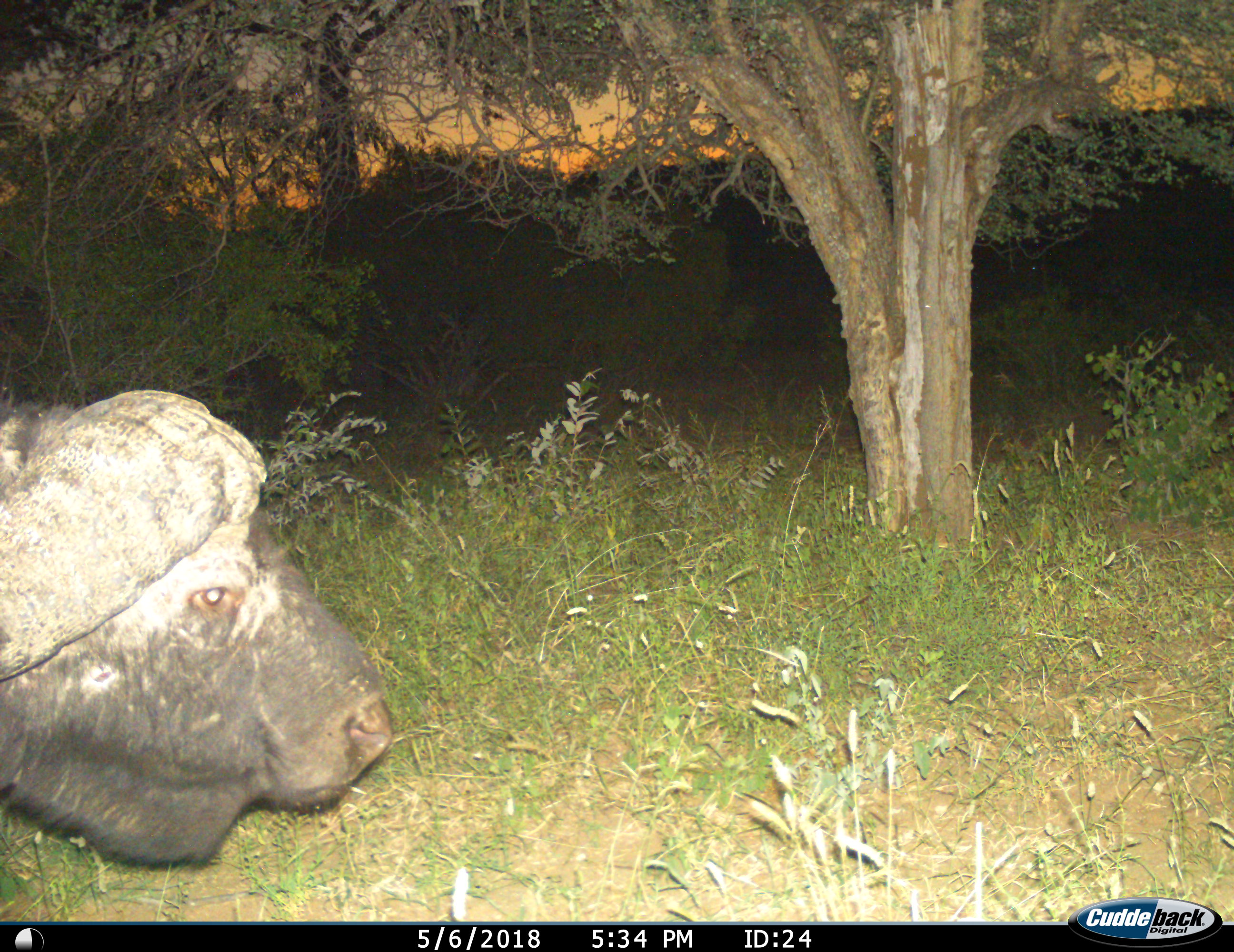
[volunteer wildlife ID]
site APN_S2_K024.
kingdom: Animalia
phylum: Chordata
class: Mammalia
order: Artiodactyla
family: Bovidae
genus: Syncerus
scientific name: Syncerus caffer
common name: african buffalo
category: buffalo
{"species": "buffalo (african buffalo) (Syncerus caffer)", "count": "1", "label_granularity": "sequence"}